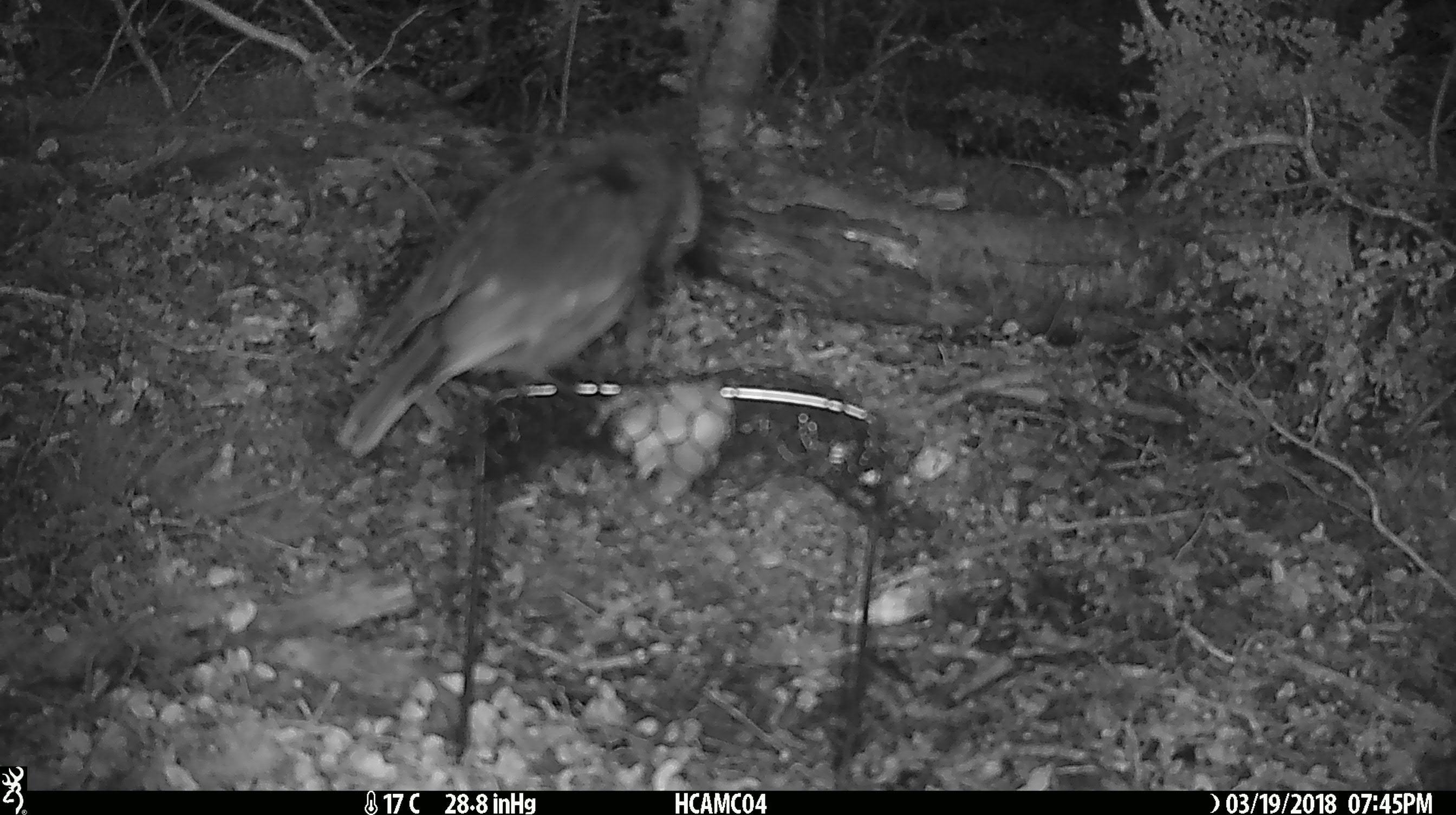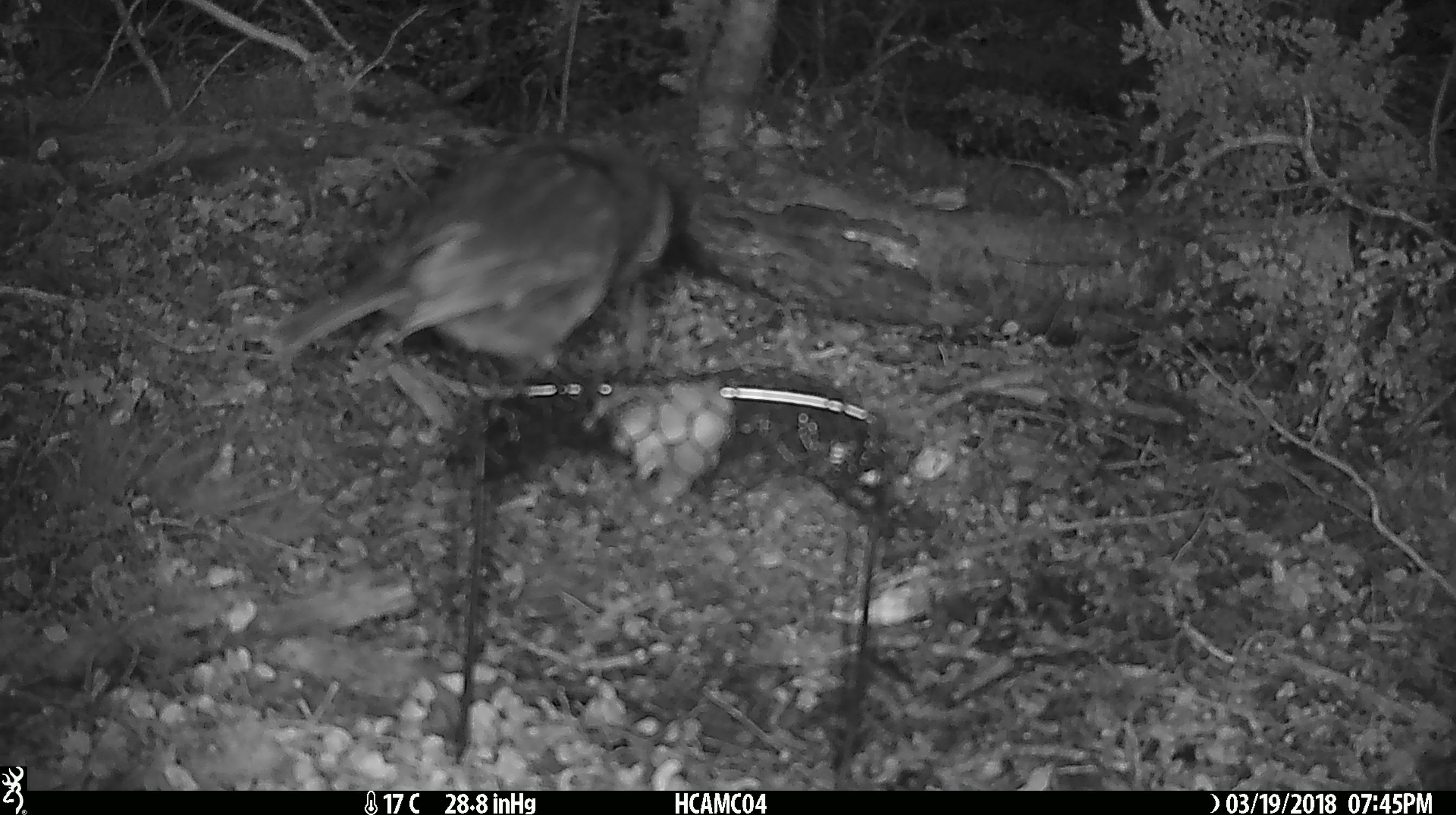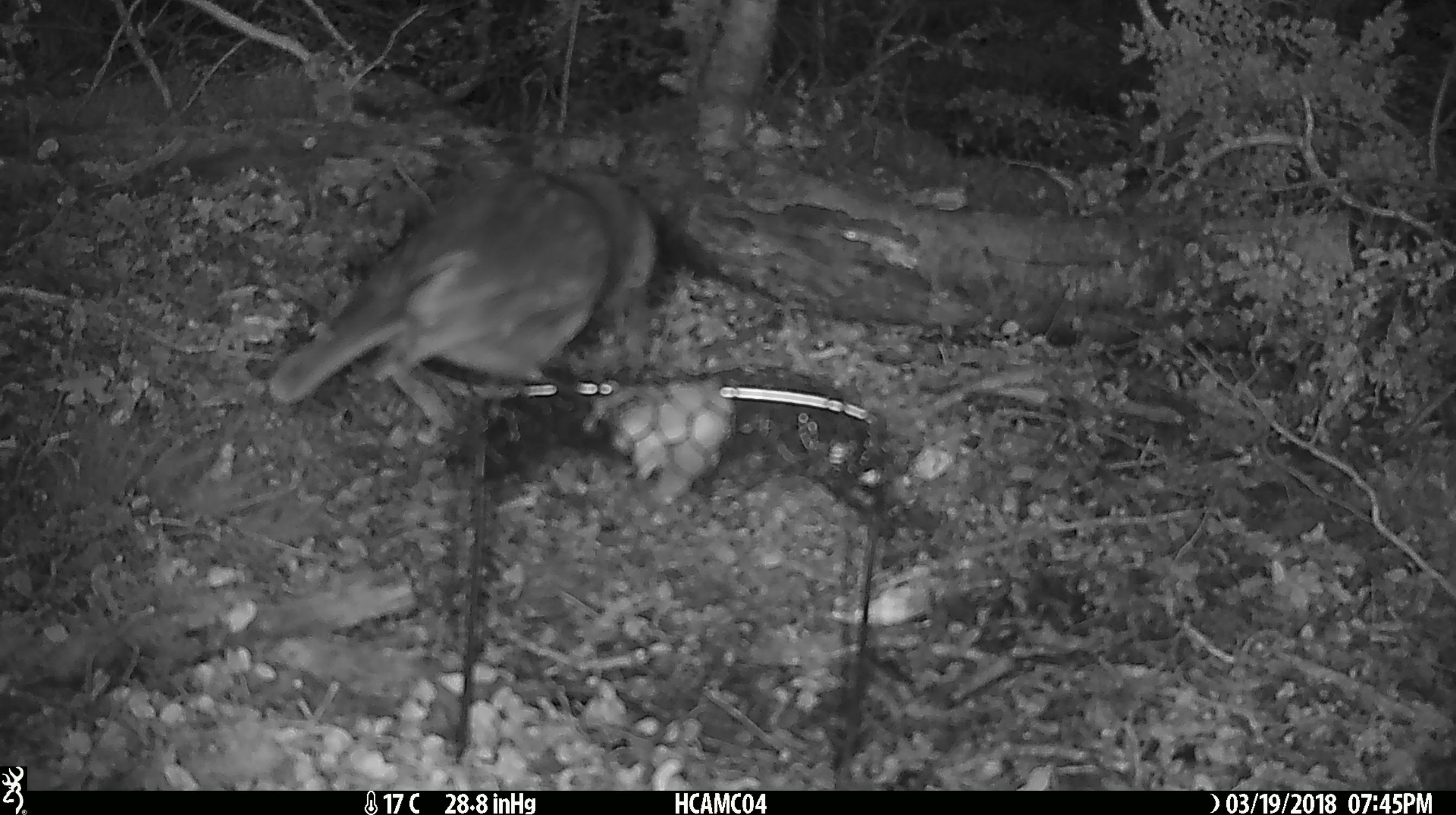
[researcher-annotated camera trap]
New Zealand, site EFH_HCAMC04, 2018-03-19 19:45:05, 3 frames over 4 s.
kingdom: Animalia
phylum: Chordata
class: Aves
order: Passeriformes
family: Petroicidae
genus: Petroica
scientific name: Petroica australis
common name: new zealand robin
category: robin